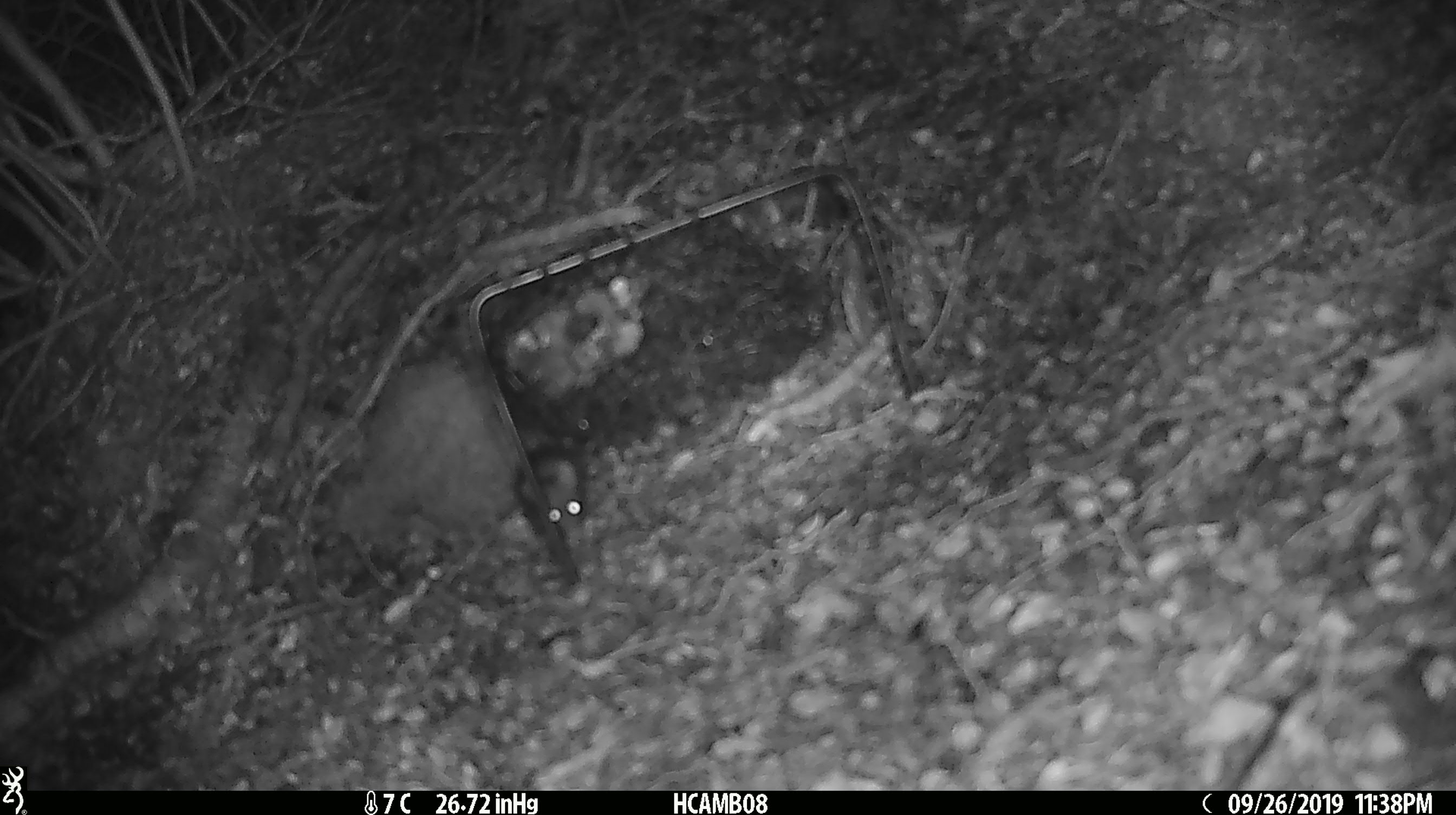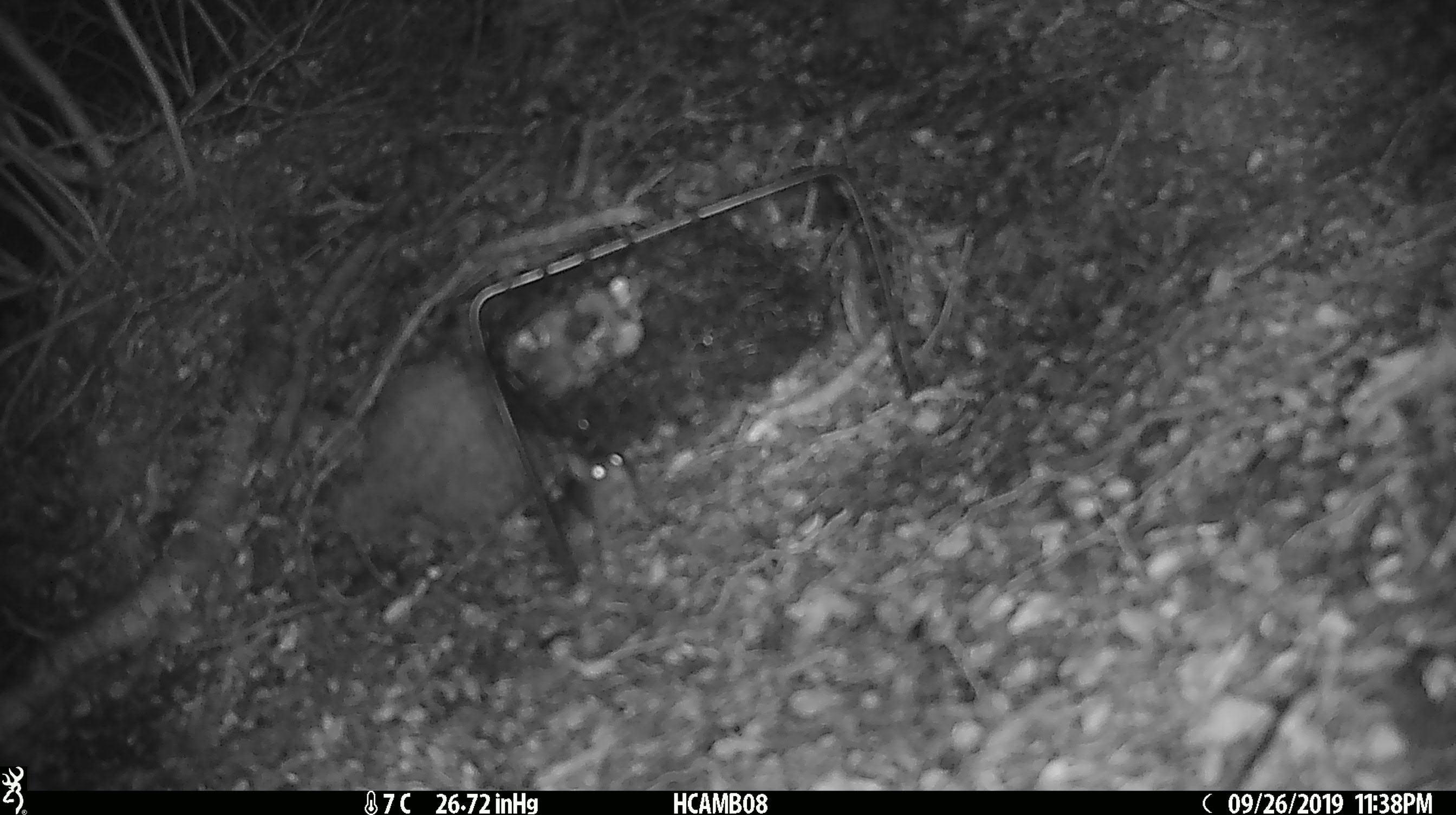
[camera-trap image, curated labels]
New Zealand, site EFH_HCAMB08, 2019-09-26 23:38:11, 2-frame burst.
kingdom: Animalia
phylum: Chordata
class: Mammalia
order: Rodentia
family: Muridae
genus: Mus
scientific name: Mus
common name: mouse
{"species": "mouse (Mus)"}